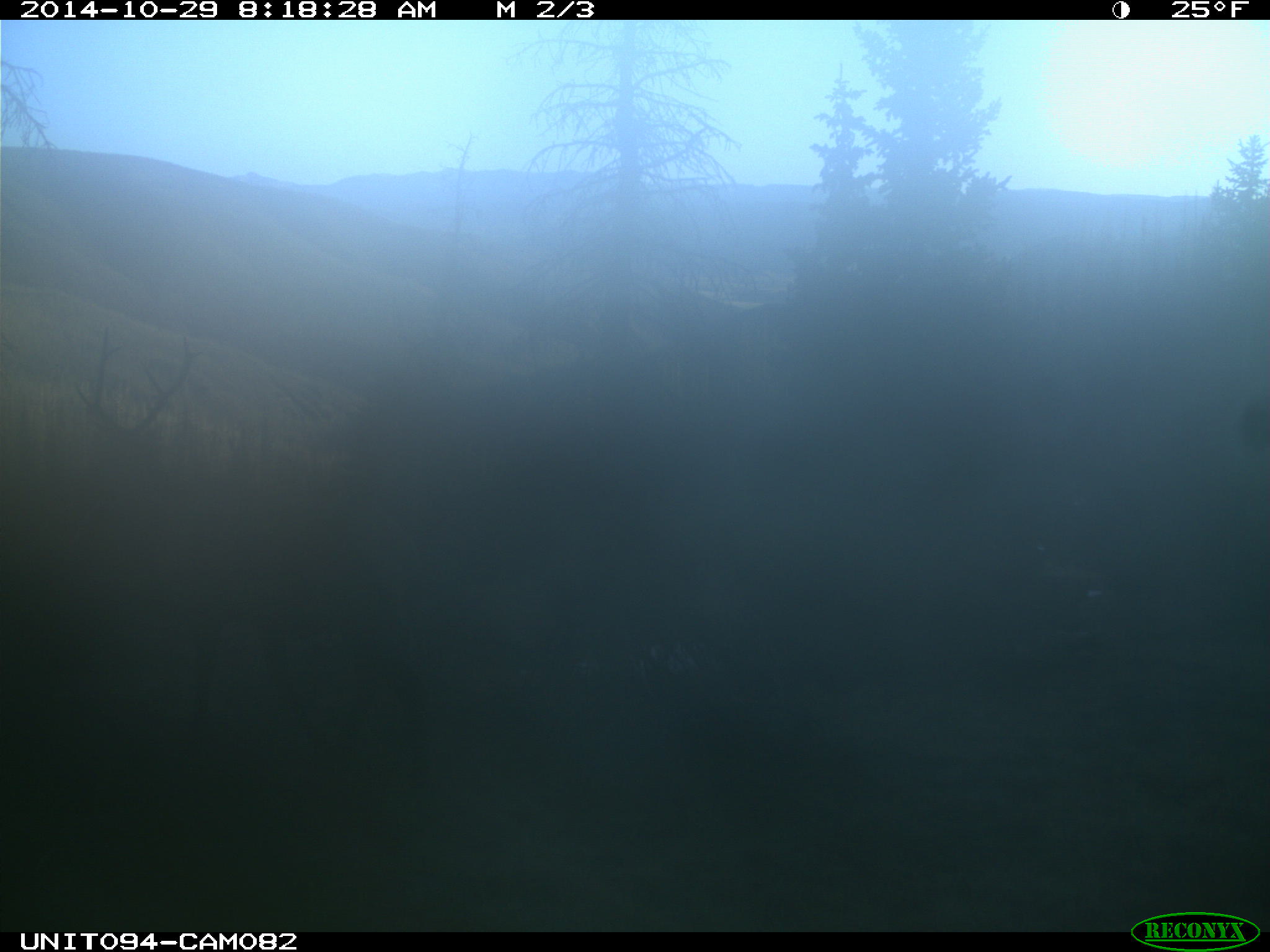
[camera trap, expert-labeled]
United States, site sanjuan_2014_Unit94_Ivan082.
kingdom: Animalia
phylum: Chordata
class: Mammalia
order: Artiodactyla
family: Cervidae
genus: Cervus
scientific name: Cervus elaphus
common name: red deer